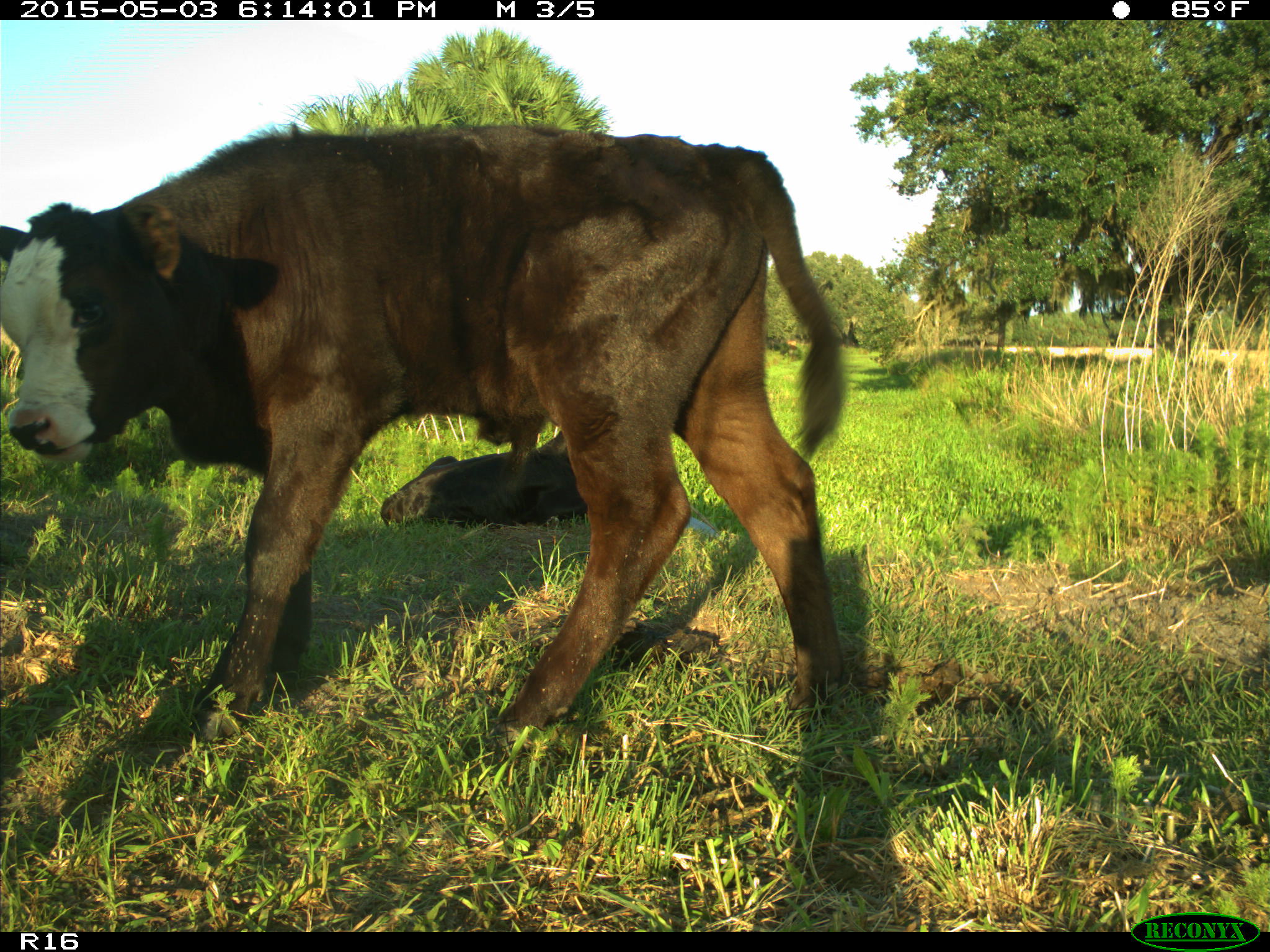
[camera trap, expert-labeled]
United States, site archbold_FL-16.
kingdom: Animalia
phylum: Chordata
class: Mammalia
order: Artiodactyla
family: Bovidae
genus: Bos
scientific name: Bos taurus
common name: domestic cow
Bos taurus (domestic cow).